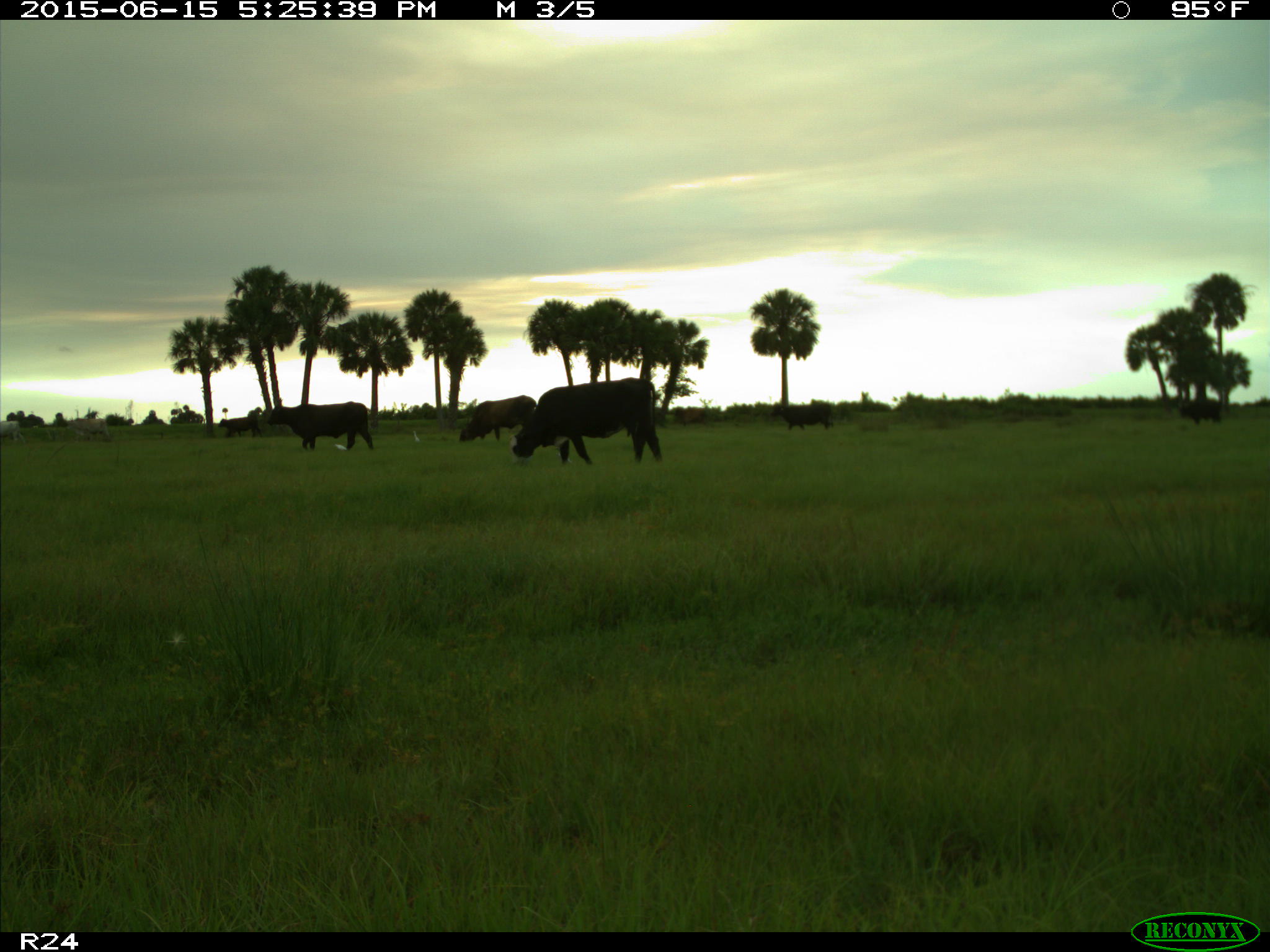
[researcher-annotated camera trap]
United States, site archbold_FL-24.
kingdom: Animalia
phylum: Chordata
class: Mammalia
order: Artiodactyla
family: Bovidae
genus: Bos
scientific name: Bos taurus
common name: domestic cow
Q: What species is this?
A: Bos taurus (domestic cow).